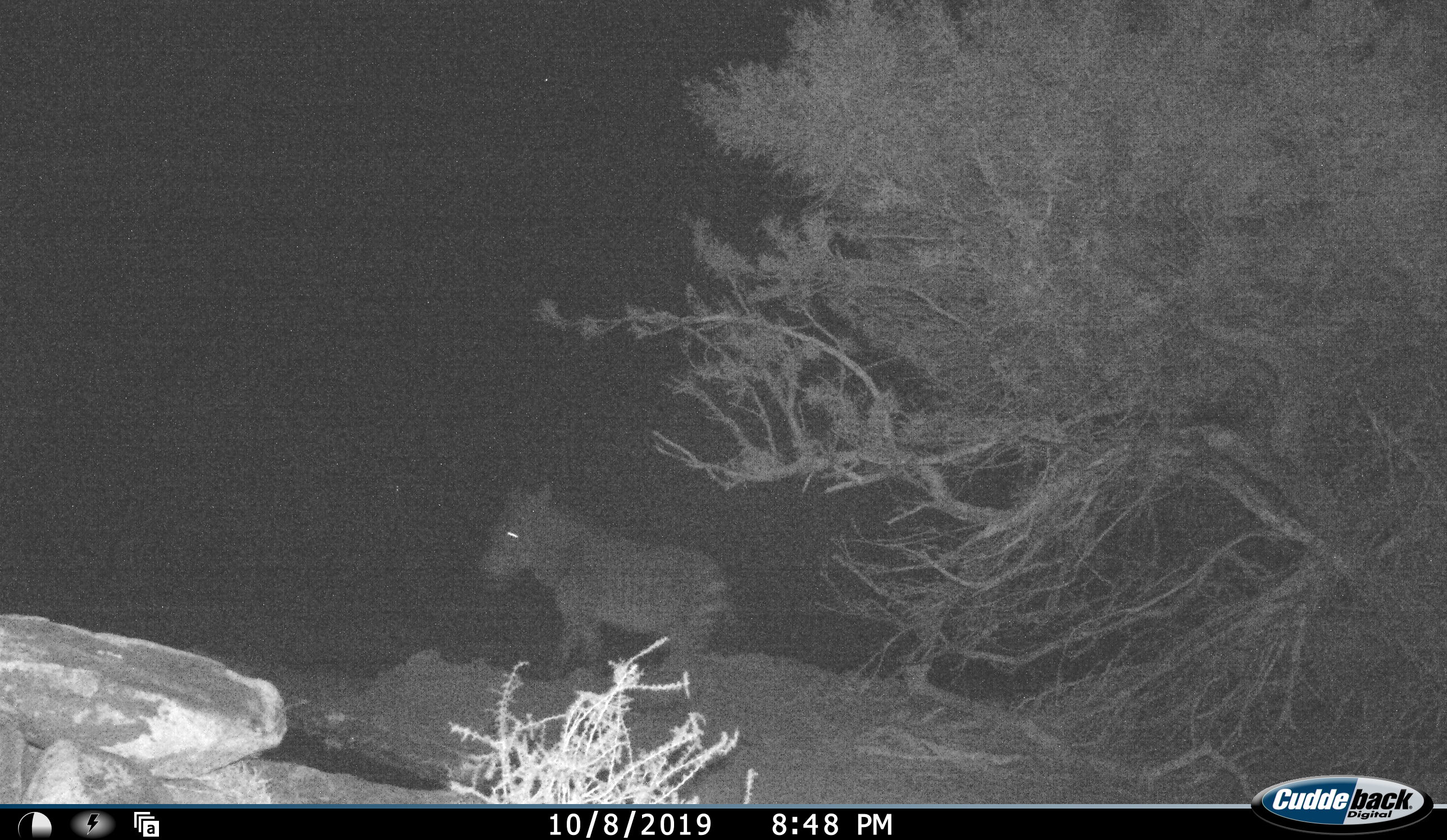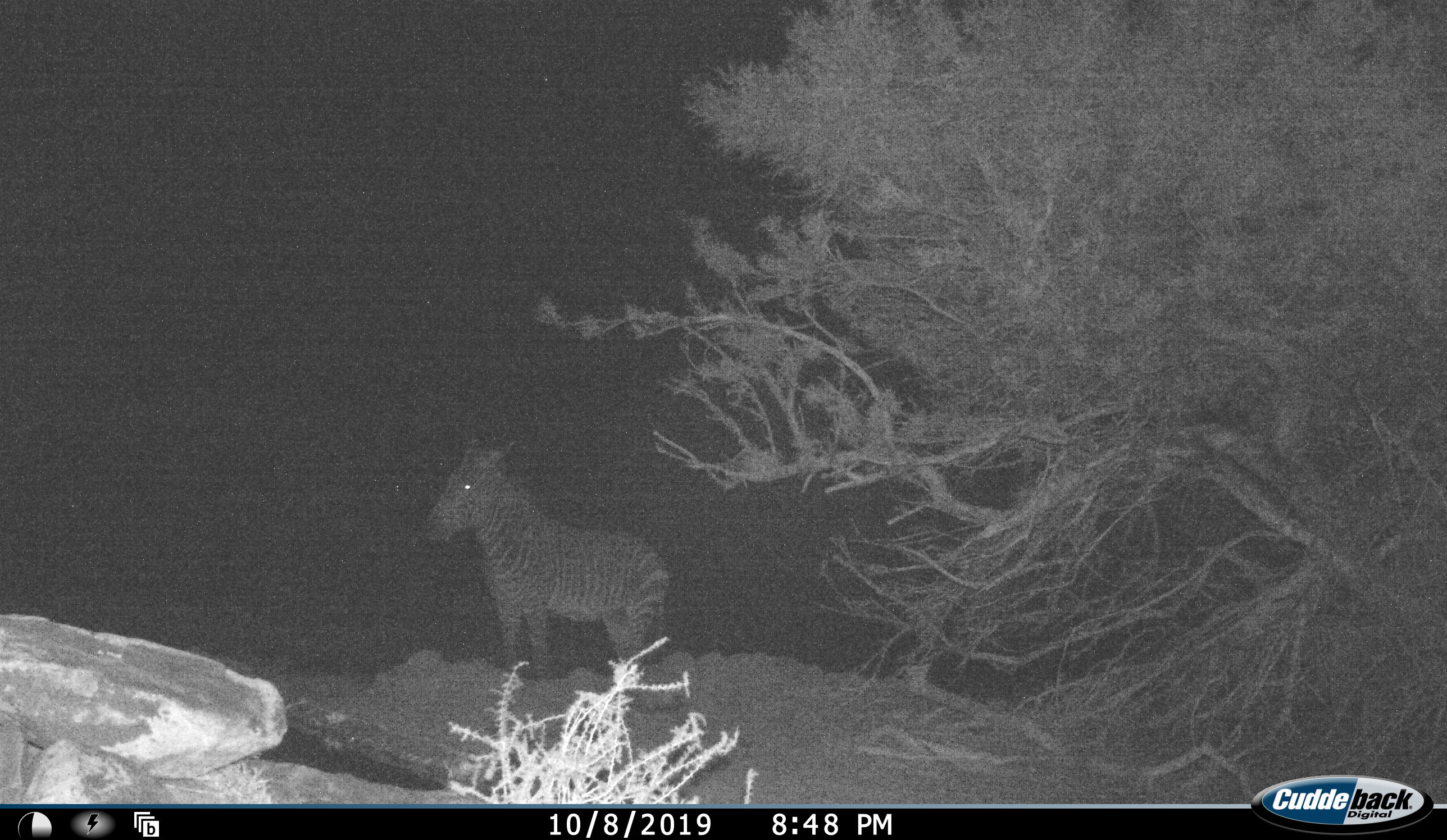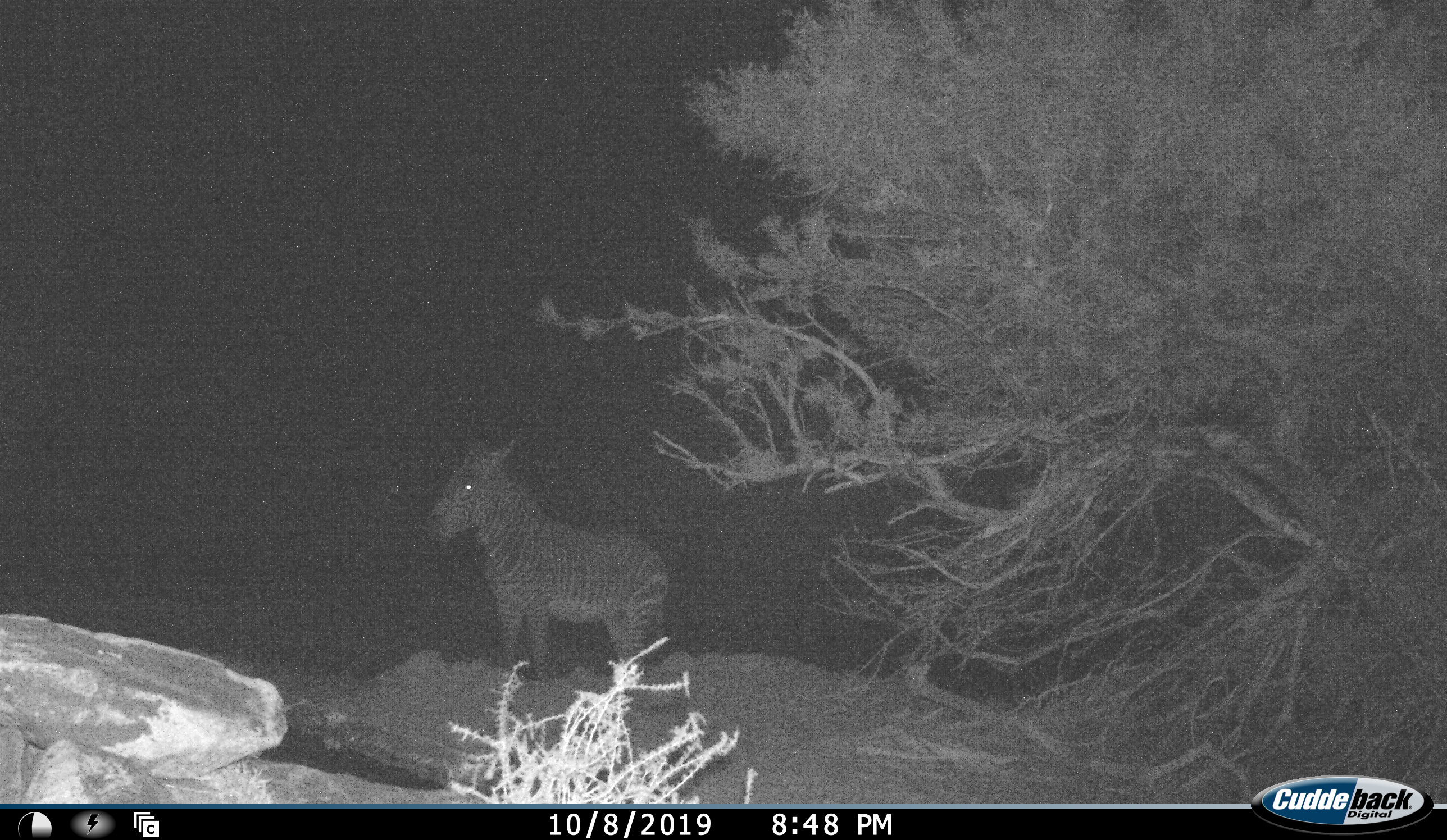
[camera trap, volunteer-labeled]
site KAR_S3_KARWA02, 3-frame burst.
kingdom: Animalia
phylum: Chordata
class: Mammalia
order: Perissodactyla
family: Equidae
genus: Equus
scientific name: Equus zebra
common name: mountain zebra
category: zebramountain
Zebramountain (mountain zebra) (Equus zebra), count 1. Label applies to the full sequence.